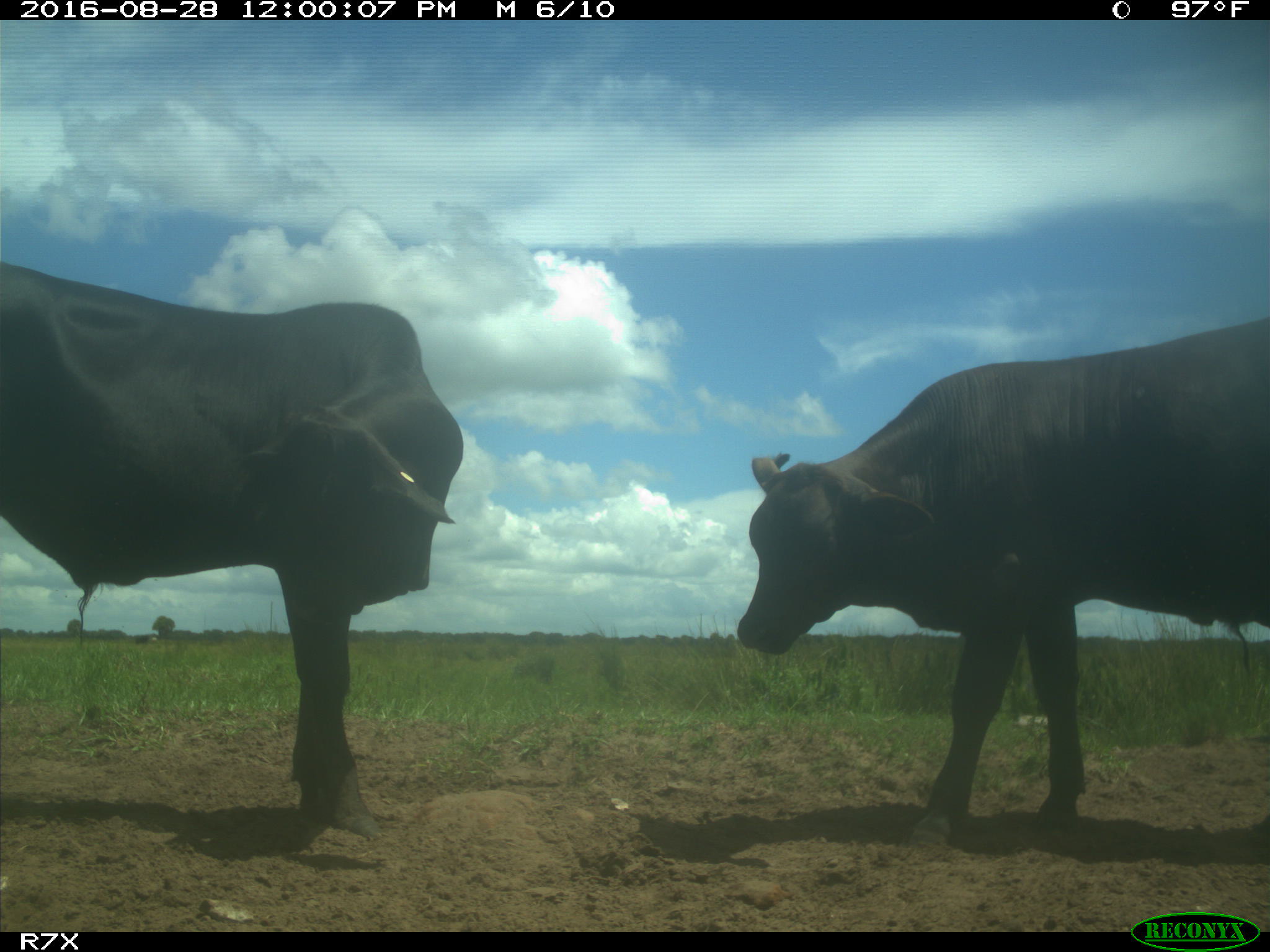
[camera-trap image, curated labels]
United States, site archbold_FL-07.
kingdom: Animalia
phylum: Chordata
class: Mammalia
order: Artiodactyla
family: Bovidae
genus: Bos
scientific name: Bos taurus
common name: domestic cow